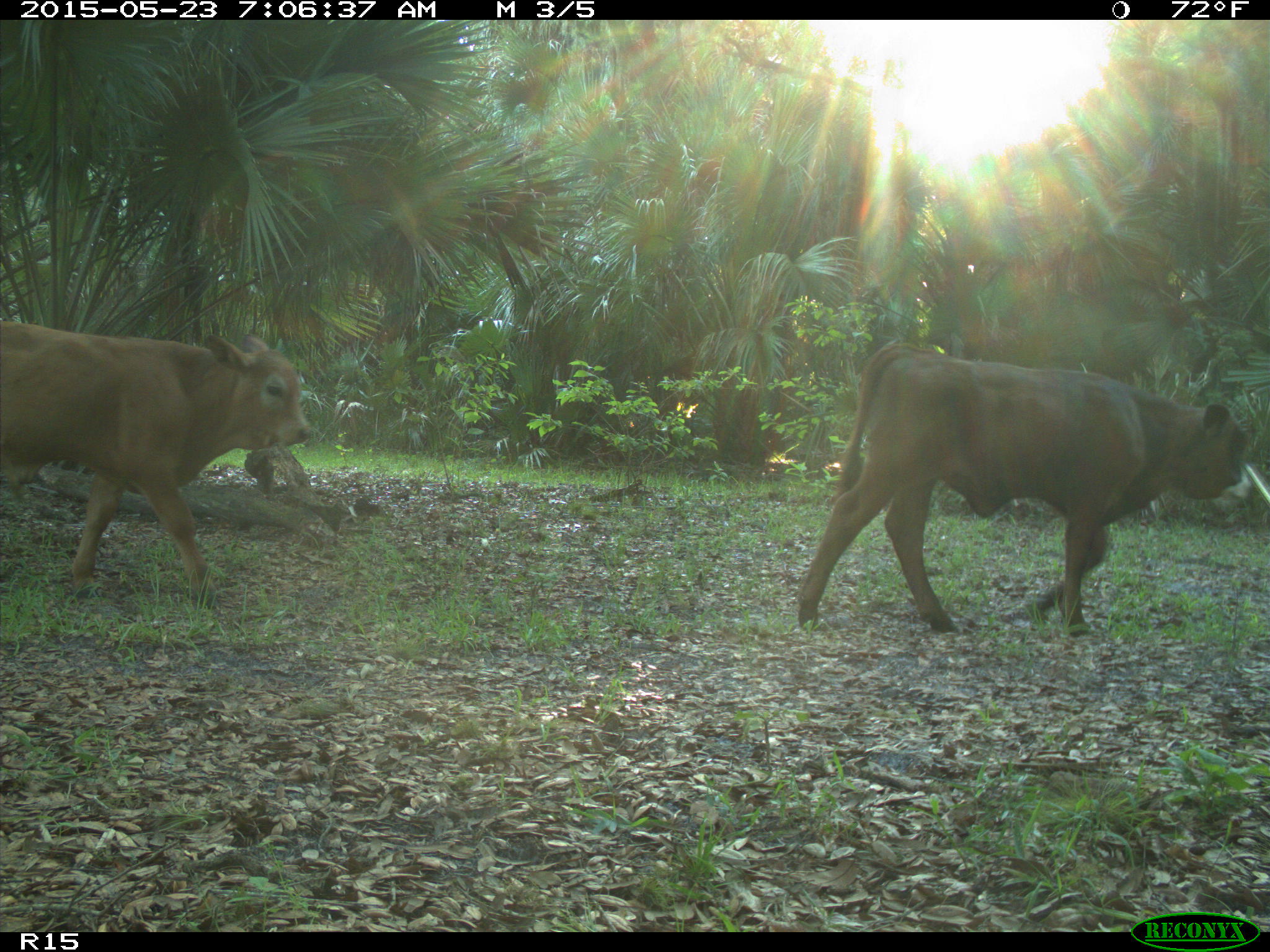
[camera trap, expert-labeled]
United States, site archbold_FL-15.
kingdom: Animalia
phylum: Chordata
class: Mammalia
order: Artiodactyla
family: Bovidae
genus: Bos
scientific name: Bos taurus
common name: domestic cow